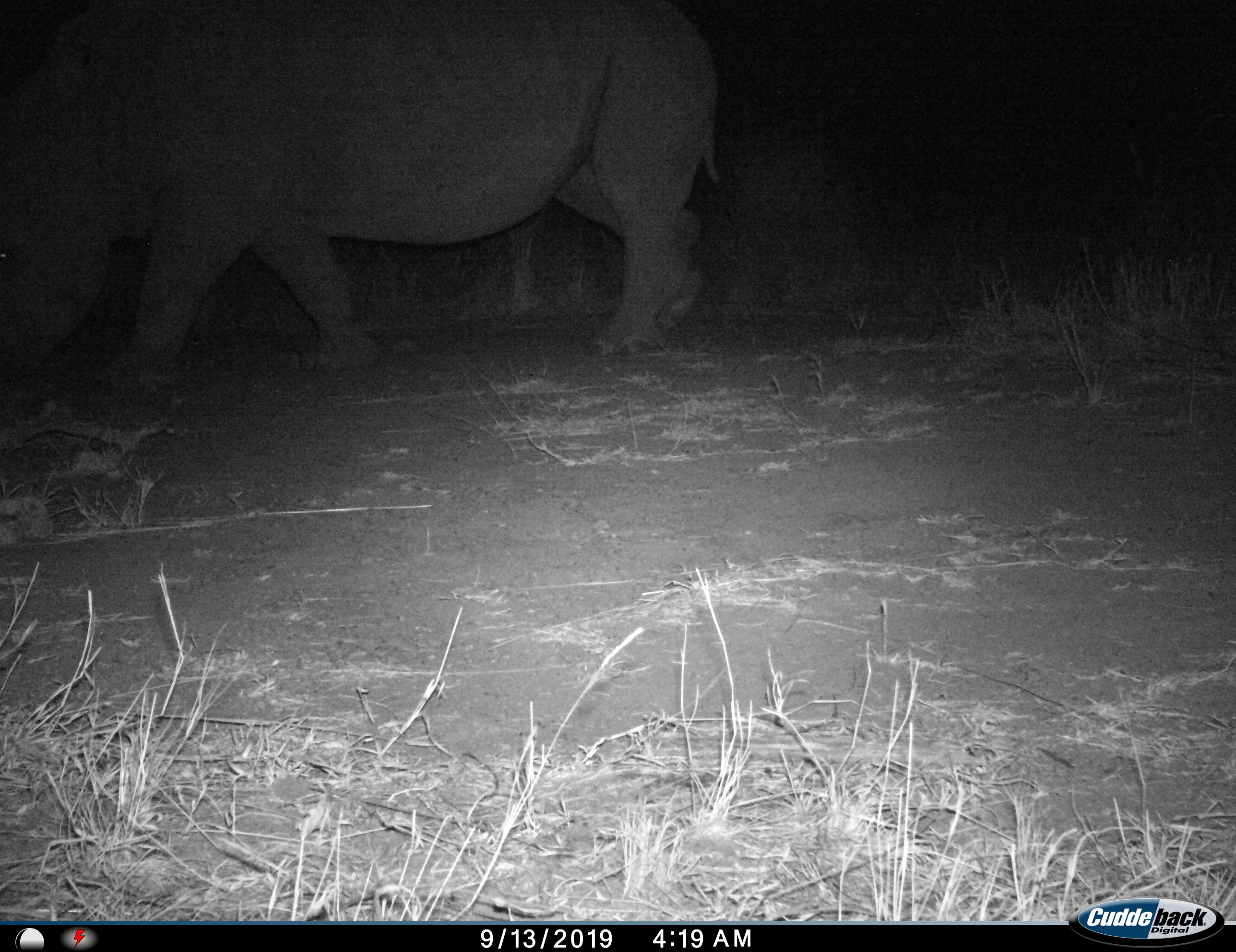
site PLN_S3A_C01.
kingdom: Animalia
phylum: Chordata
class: Mammalia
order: Perissodactyla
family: Rhinocerotidae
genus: Ceratotherium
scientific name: Ceratotherium simum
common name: white rhinoceros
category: rhinoceroswhite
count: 1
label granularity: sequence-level